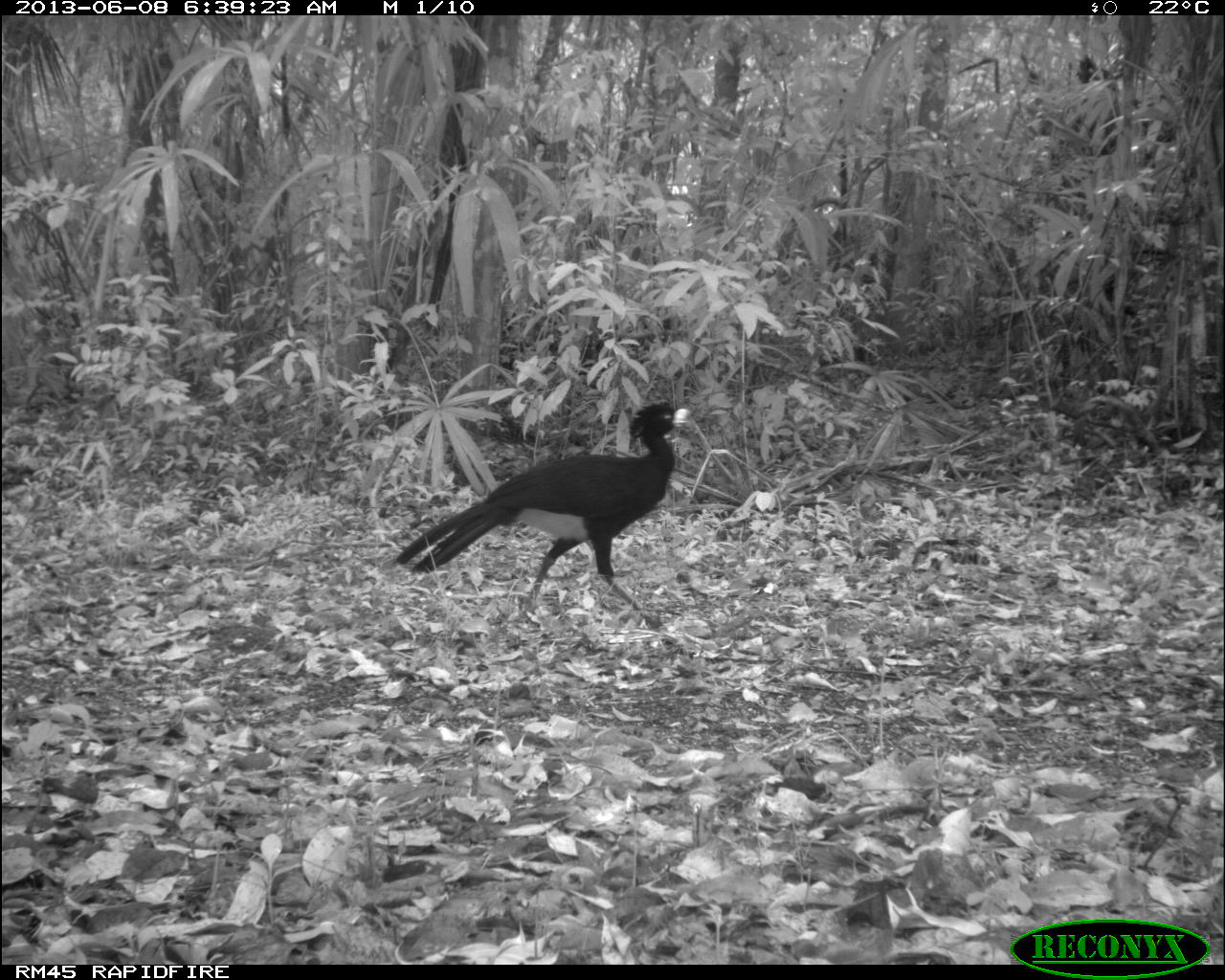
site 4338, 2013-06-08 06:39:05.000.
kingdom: Animalia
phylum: Chordata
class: Aves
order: Galliformes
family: Cracidae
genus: Crax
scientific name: Crax rubra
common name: great curassow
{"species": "Crax rubra (great curassow)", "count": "1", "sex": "male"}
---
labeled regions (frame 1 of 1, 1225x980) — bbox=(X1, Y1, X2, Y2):
crax rubra: bbox=(393, 401, 693, 636)